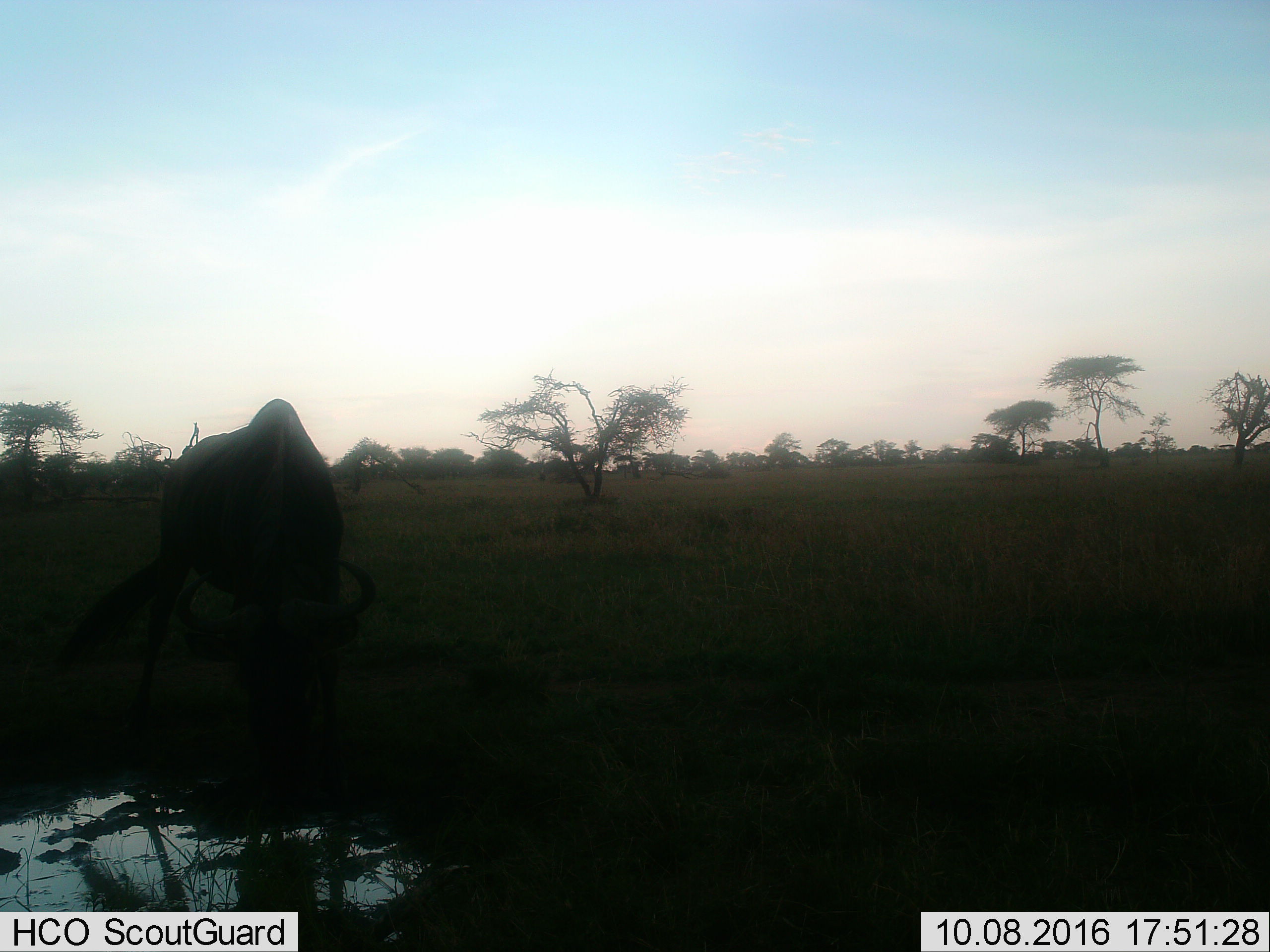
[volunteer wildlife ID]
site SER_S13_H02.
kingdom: Animalia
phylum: Chordata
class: Mammalia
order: Artiodactyla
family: Bovidae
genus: Connochaetes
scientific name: Connochaetes taurinus taurinus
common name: blue wildebeest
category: wildebeestblue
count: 1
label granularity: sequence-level